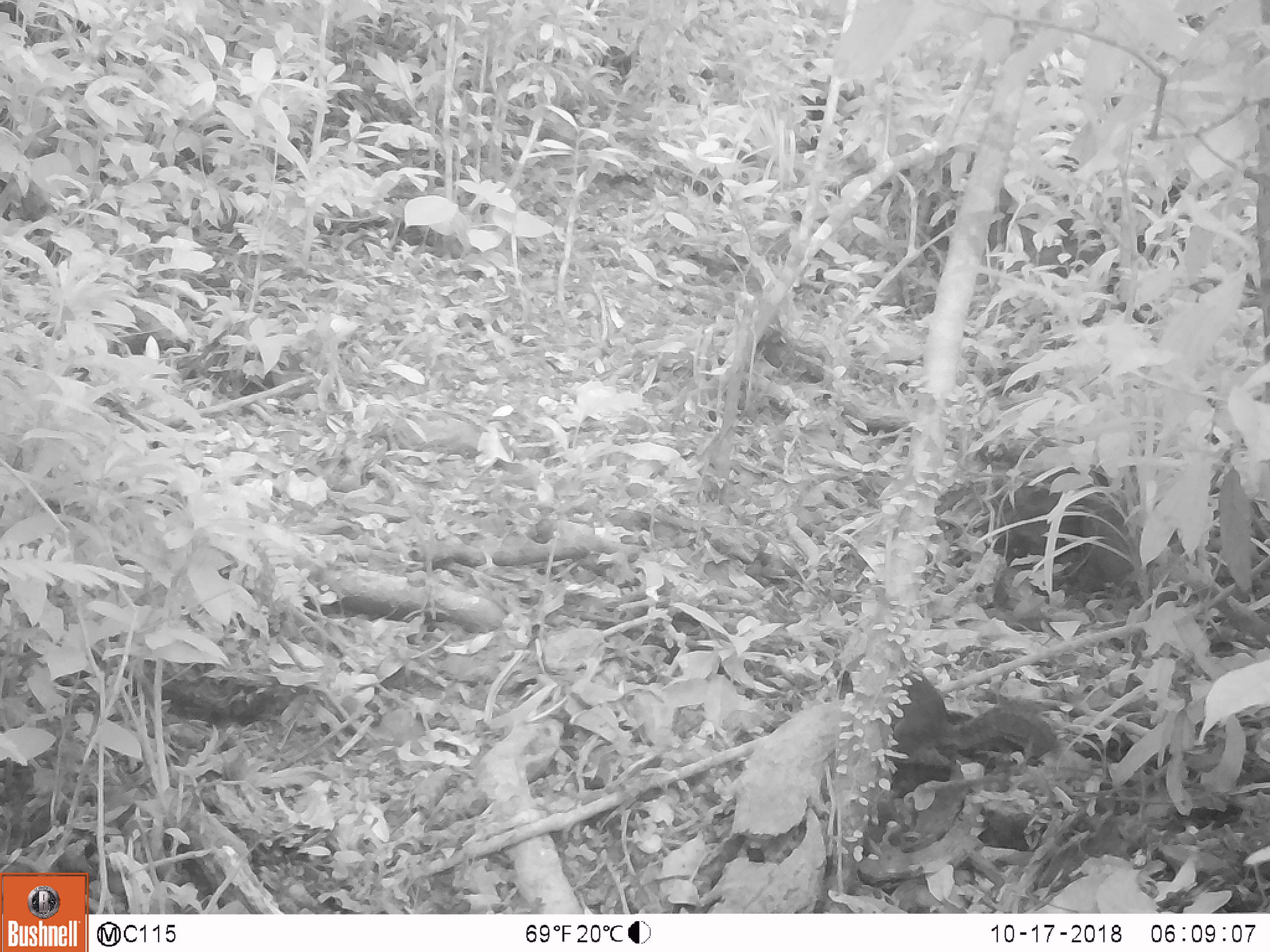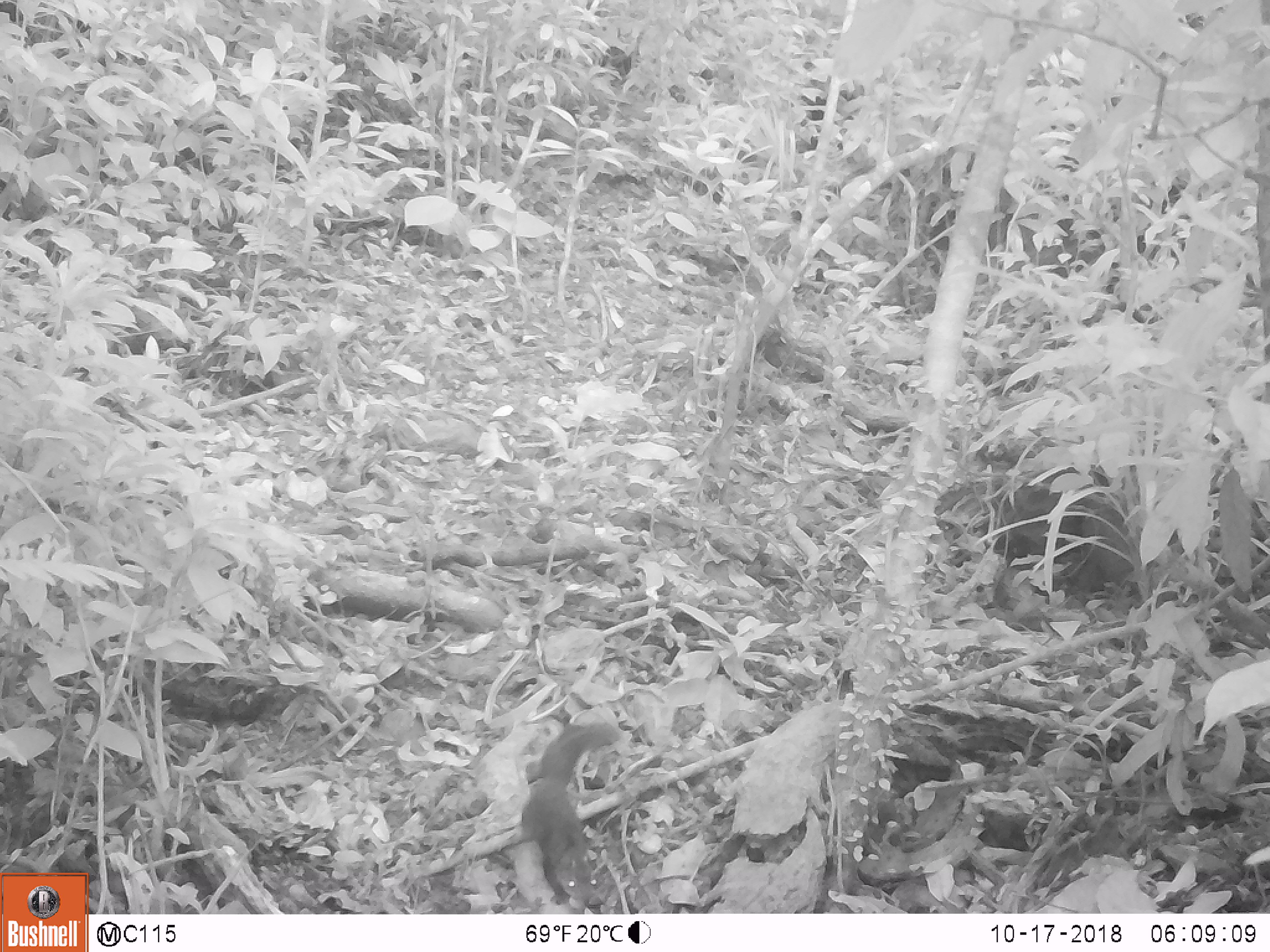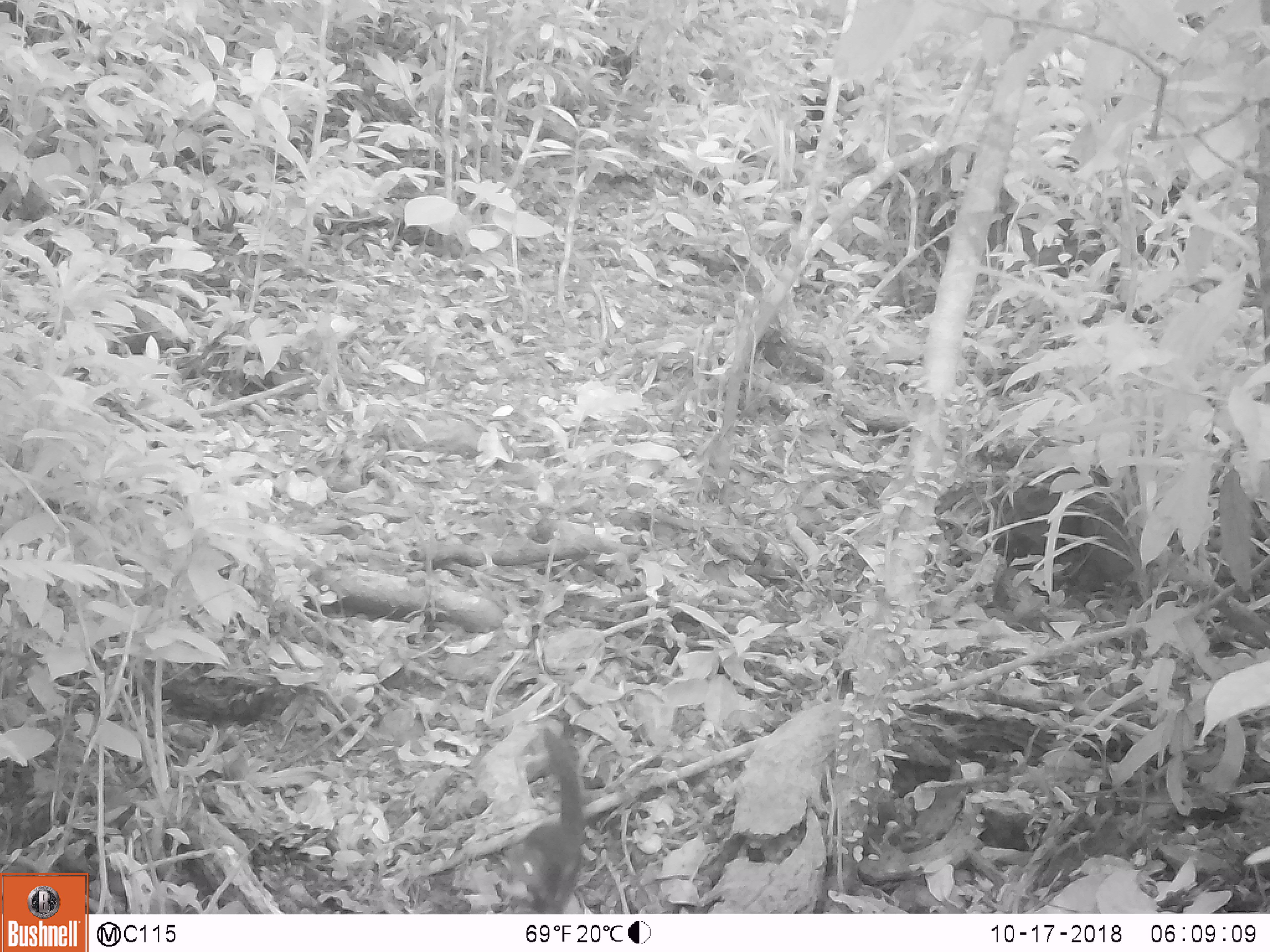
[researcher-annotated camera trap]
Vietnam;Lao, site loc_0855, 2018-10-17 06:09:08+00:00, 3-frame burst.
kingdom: Animalia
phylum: Chordata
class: Mammalia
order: Rodentia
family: Sciuridae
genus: Dremomys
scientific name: Dremomys rufigenis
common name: red-cheeked squirrel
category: red cheeked squirrel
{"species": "red cheeked squirrel (red-cheeked squirrel) (Dremomys rufigenis)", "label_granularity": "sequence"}